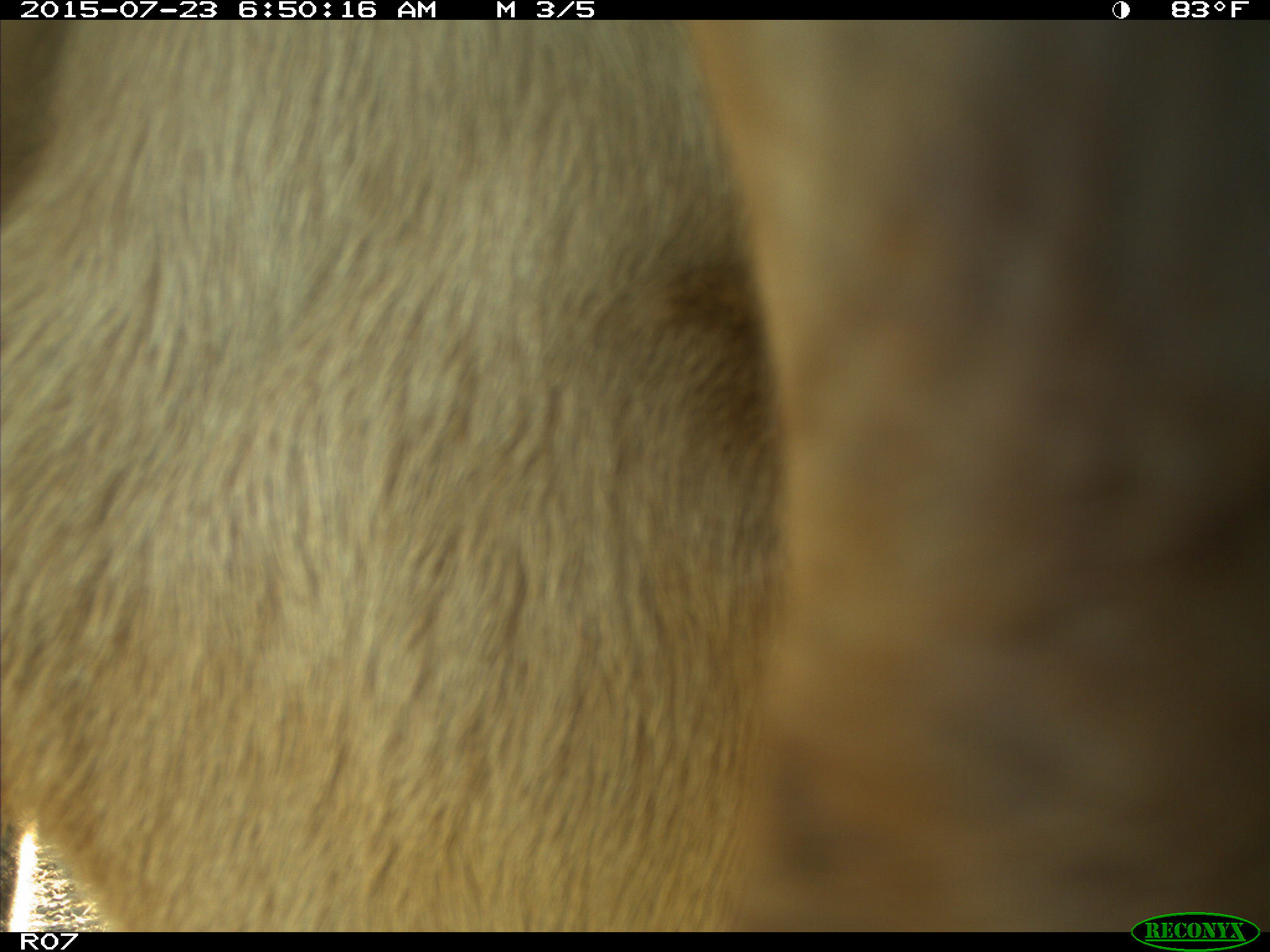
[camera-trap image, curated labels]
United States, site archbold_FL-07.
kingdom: Animalia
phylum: Chordata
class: Mammalia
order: Artiodactyla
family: Bovidae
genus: Bos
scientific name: Bos taurus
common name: domestic cow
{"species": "Bos taurus (domestic cow)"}